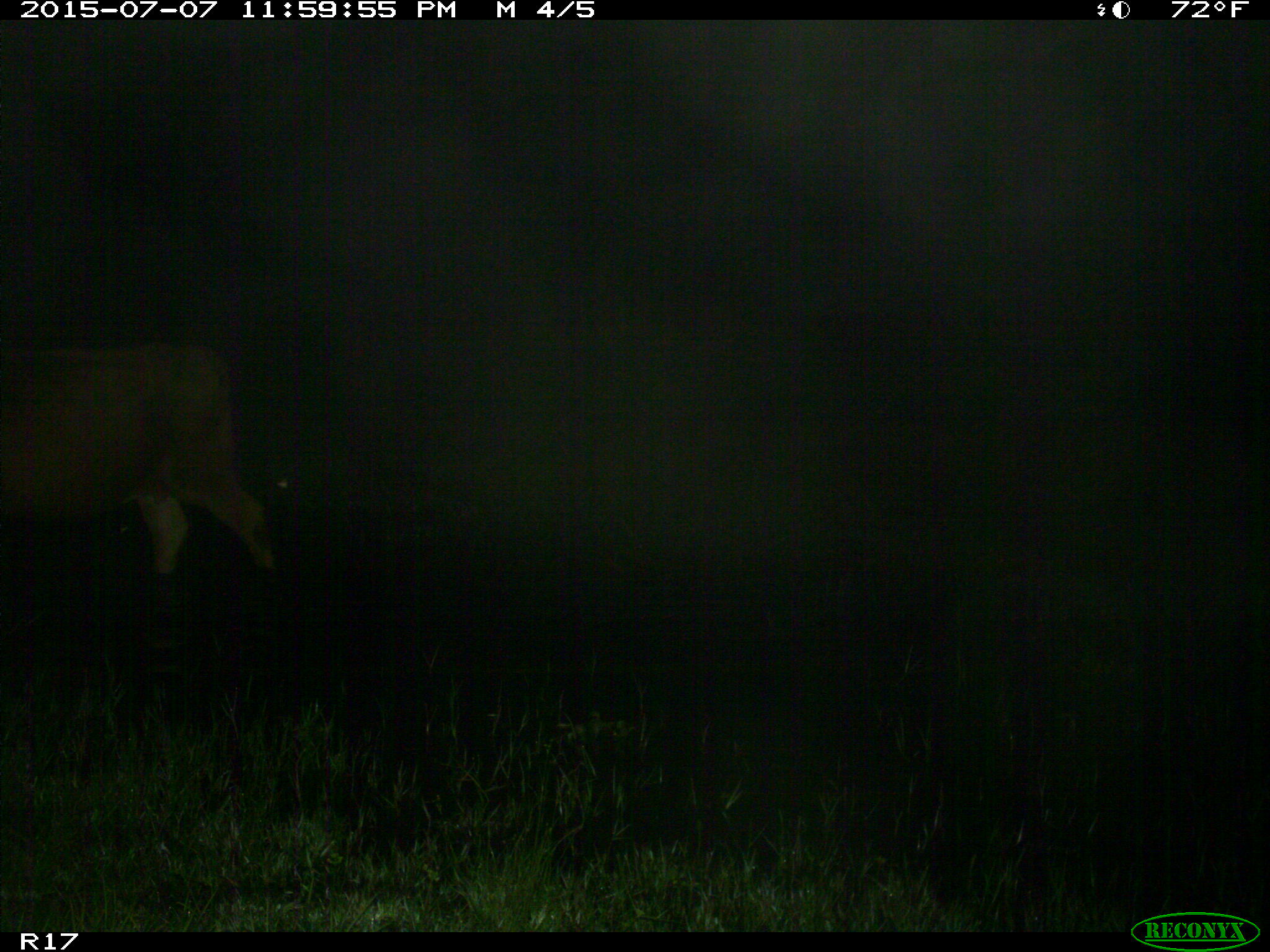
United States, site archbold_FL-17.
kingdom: Animalia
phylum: Chordata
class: Mammalia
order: Artiodactyla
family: Bovidae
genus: Bos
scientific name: Bos taurus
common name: domestic cow